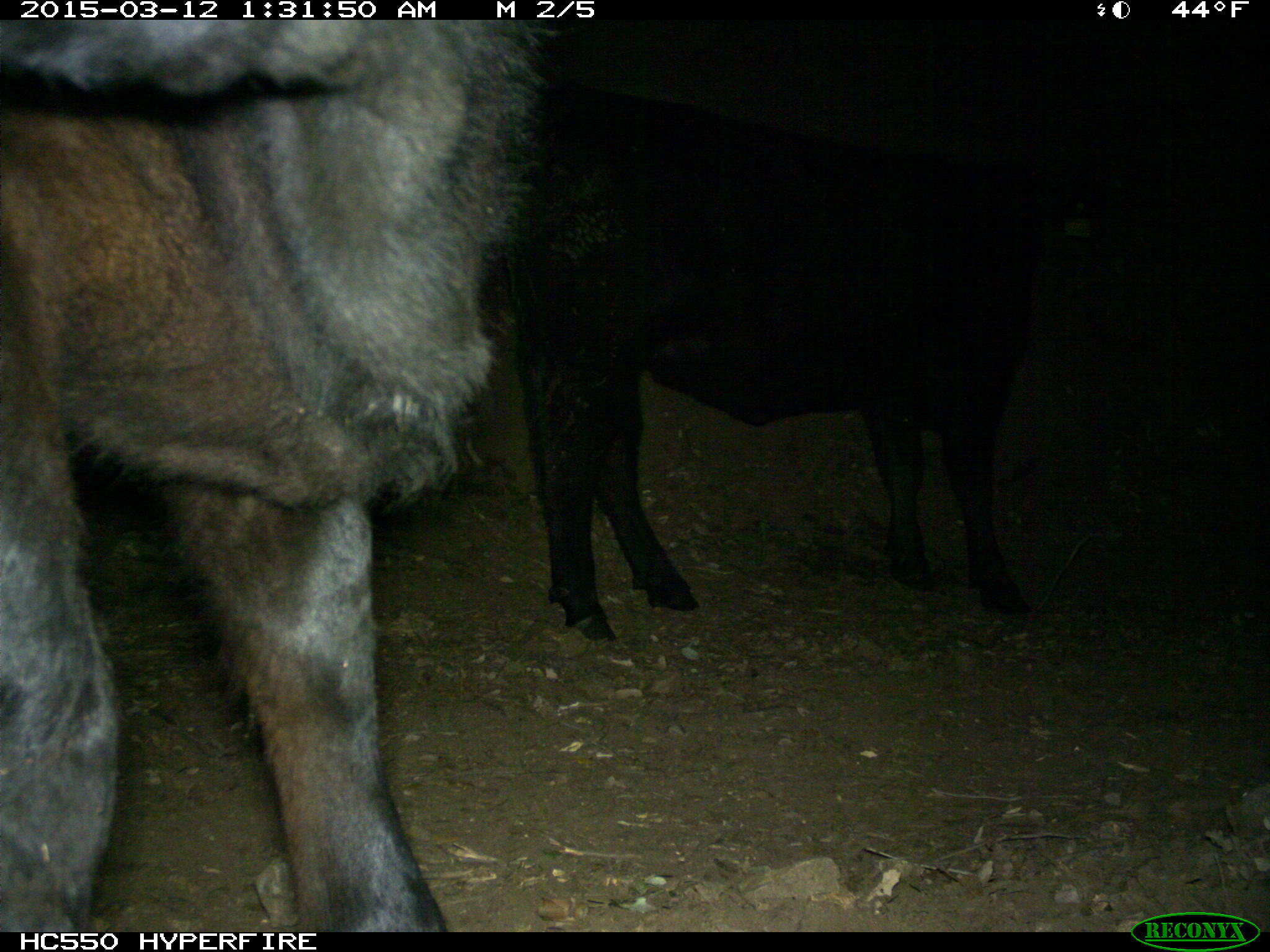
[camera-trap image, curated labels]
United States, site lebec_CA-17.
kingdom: Animalia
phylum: Chordata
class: Mammalia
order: Artiodactyla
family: Bovidae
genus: Bos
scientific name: Bos taurus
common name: domestic cow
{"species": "Bos taurus (domestic cow)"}